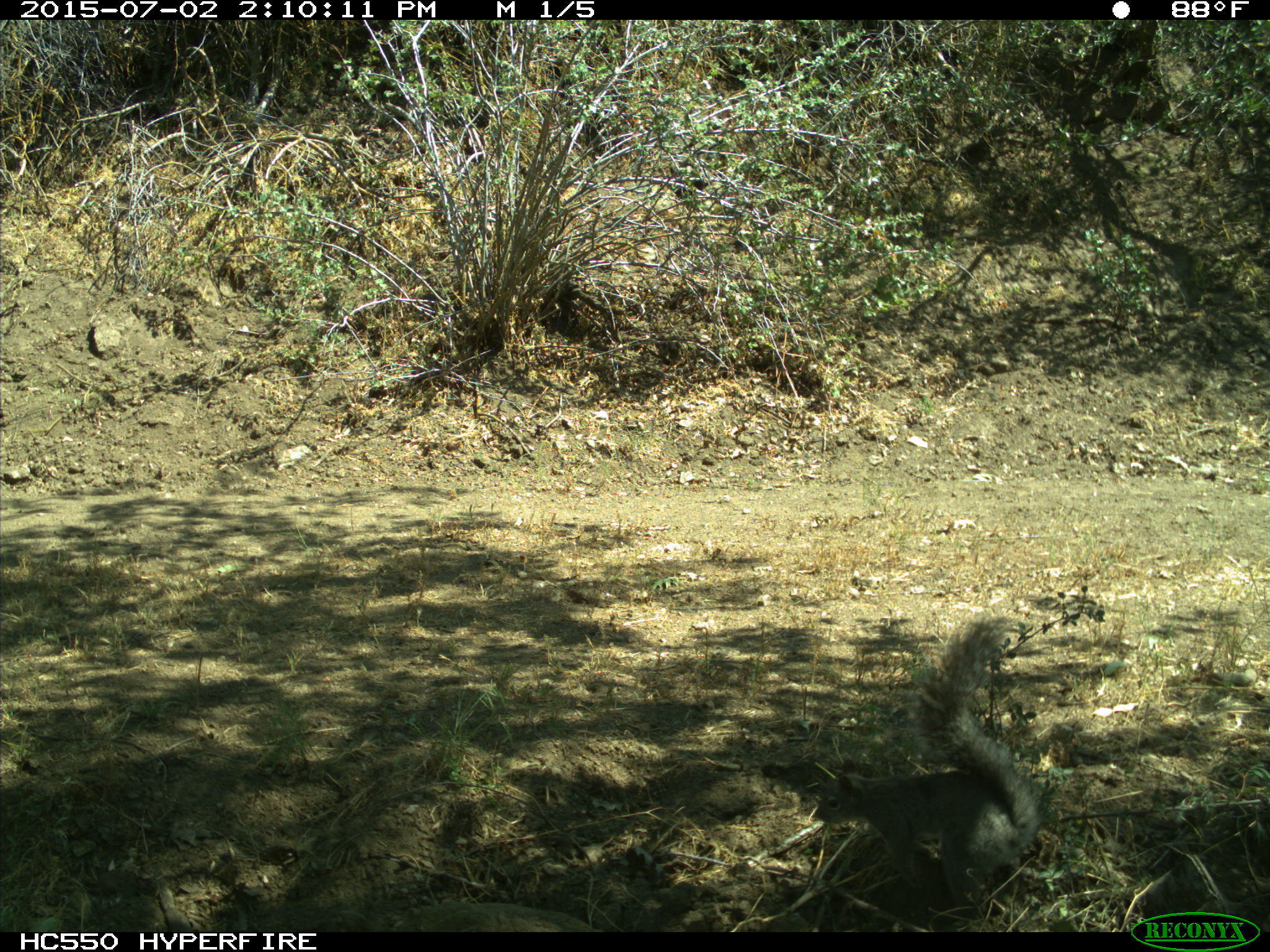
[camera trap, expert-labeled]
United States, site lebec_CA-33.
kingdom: Animalia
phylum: Chordata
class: Mammalia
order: Rodentia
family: Sciuridae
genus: Sciurus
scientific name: Sciurus carolinensis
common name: eastern gray squirrel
Sciurus carolinensis (eastern gray squirrel).